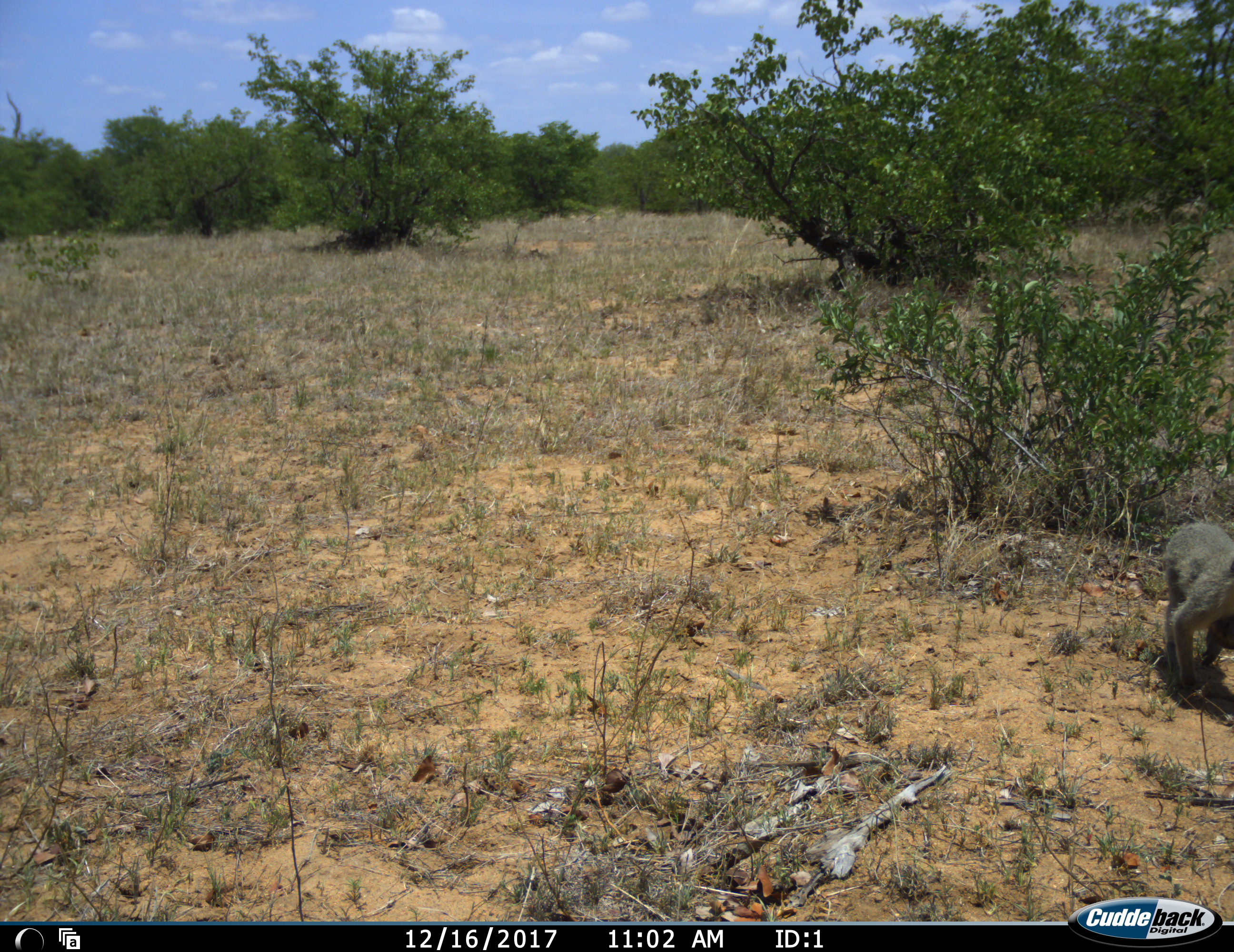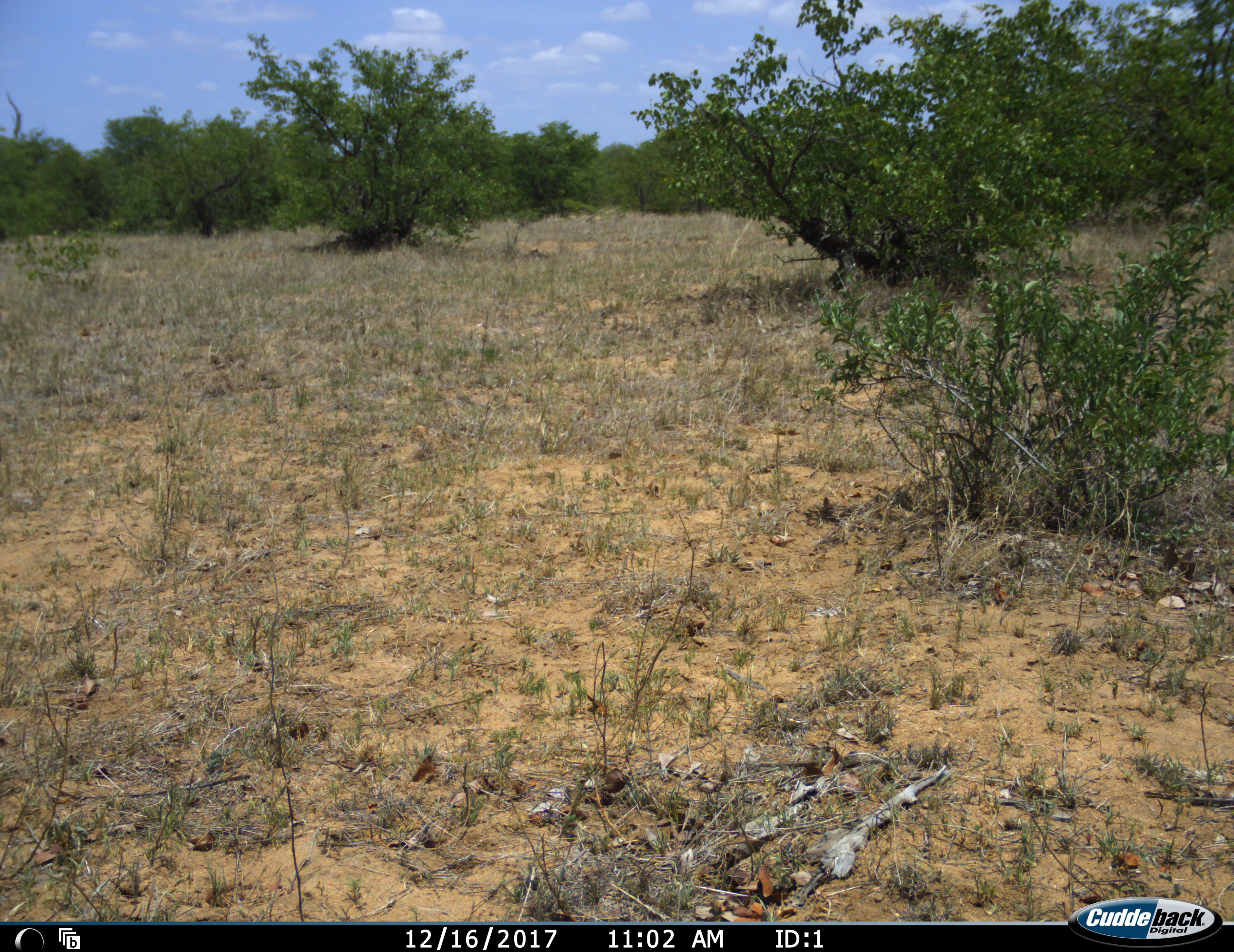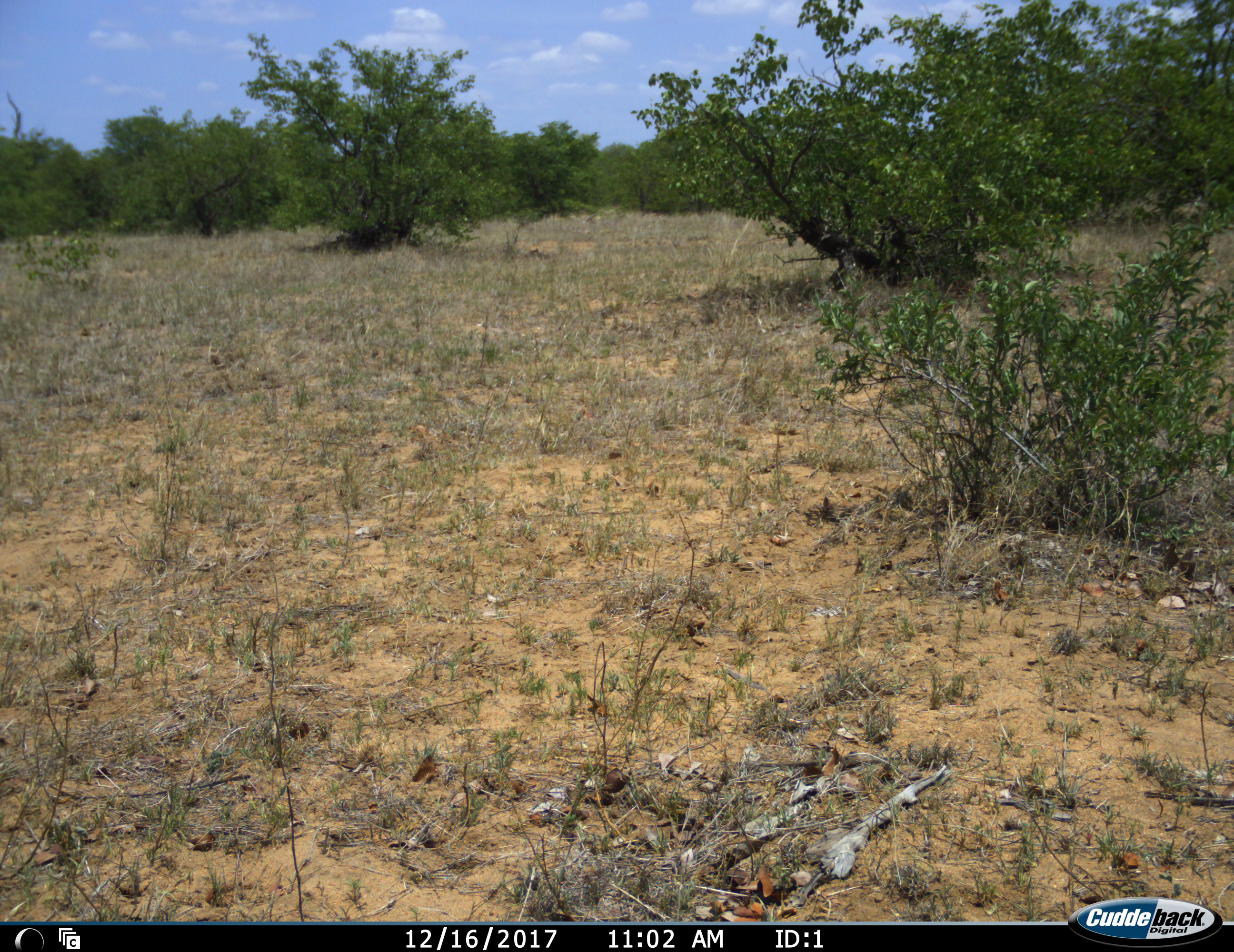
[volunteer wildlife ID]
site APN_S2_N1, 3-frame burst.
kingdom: Animalia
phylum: Chordata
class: Mammalia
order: Primates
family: Cercopithecidae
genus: Chlorocebus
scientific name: Chlorocebus pygerythrus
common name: vervet monkey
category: monkeyvervet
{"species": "monkeyvervet (vervet monkey) (Chlorocebus pygerythrus)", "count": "1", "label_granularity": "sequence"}